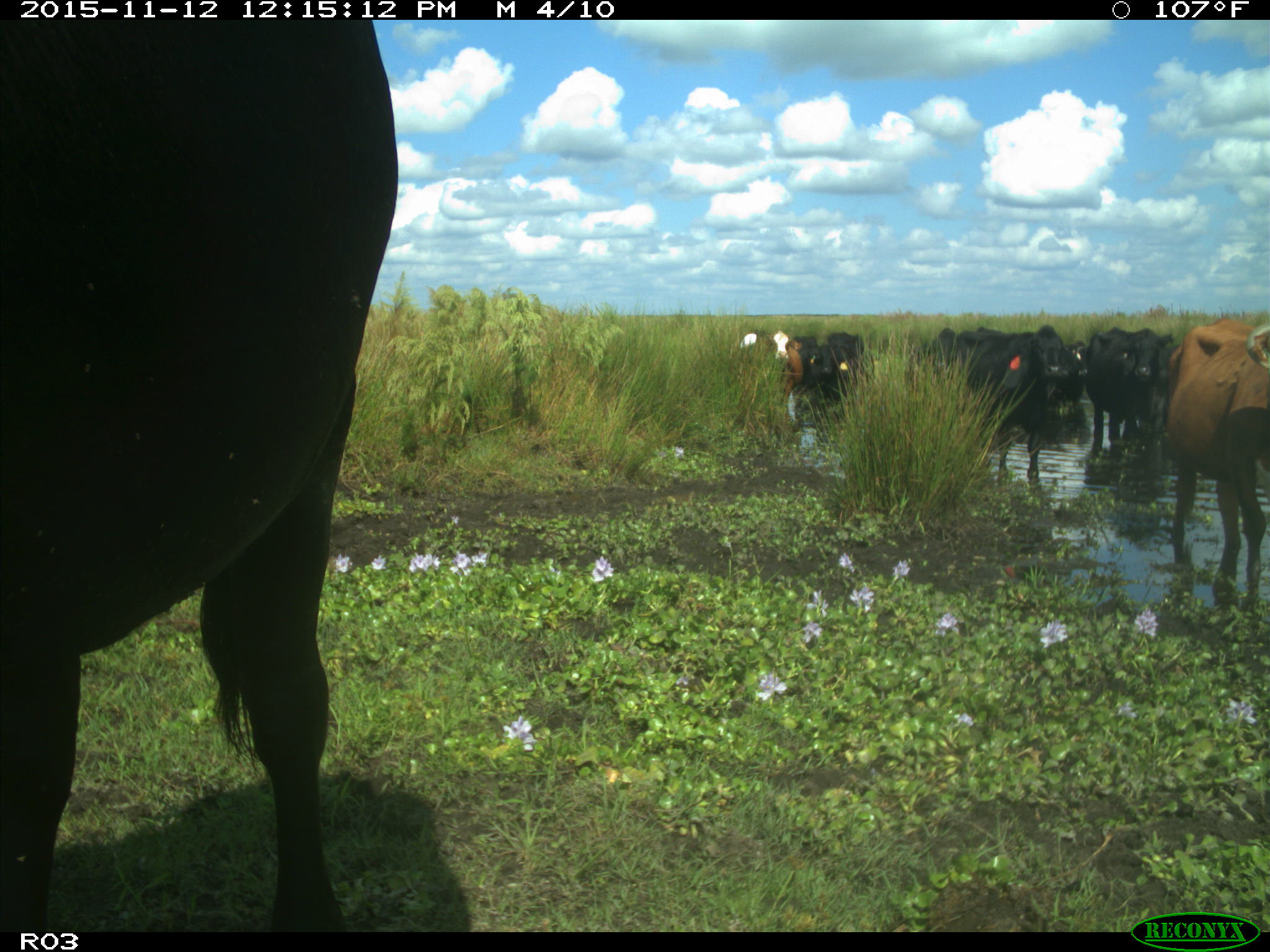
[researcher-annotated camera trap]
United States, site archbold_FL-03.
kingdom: Animalia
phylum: Chordata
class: Mammalia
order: Artiodactyla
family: Bovidae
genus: Bos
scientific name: Bos taurus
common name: domestic cow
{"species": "Bos taurus (domestic cow)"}